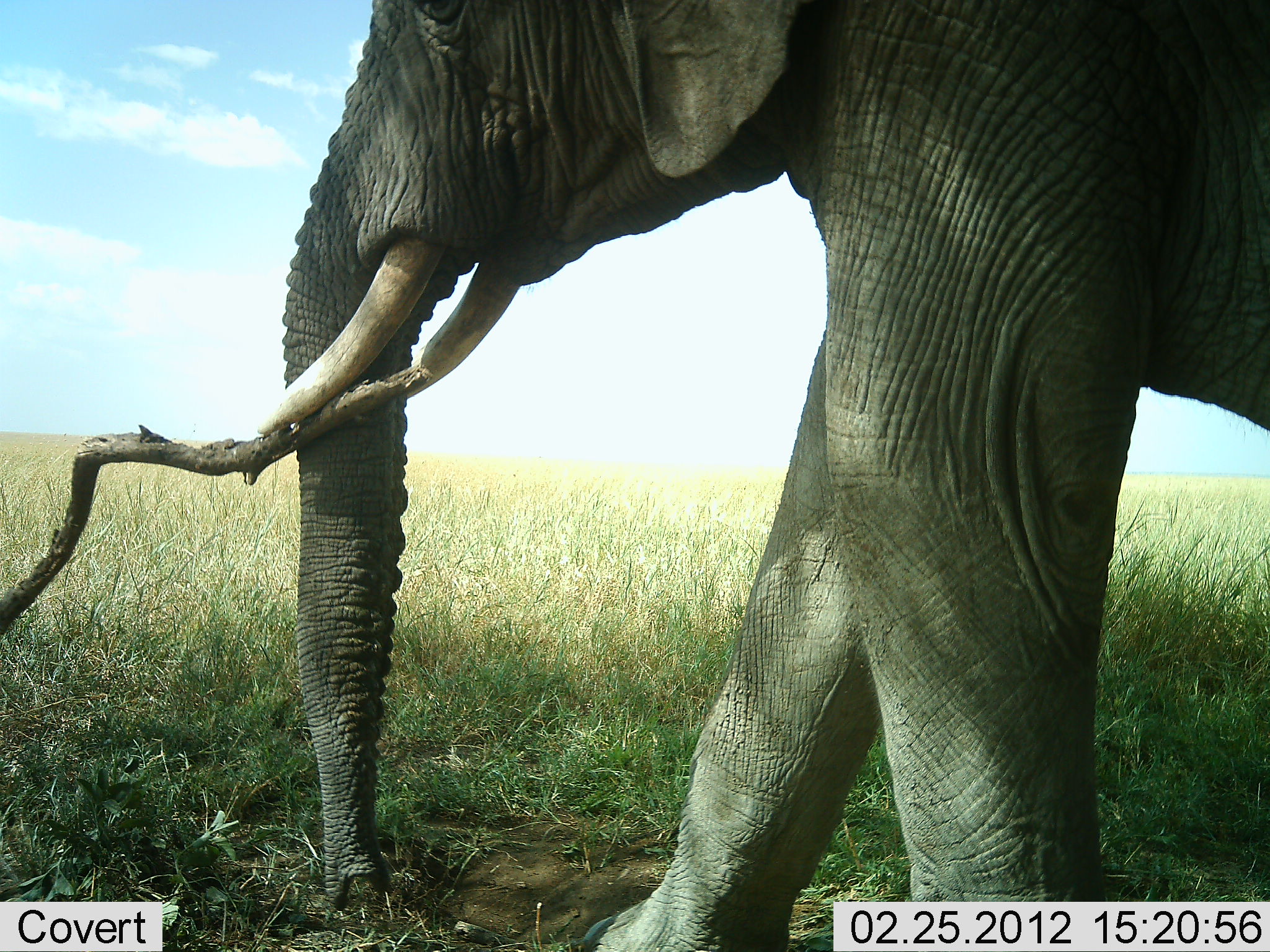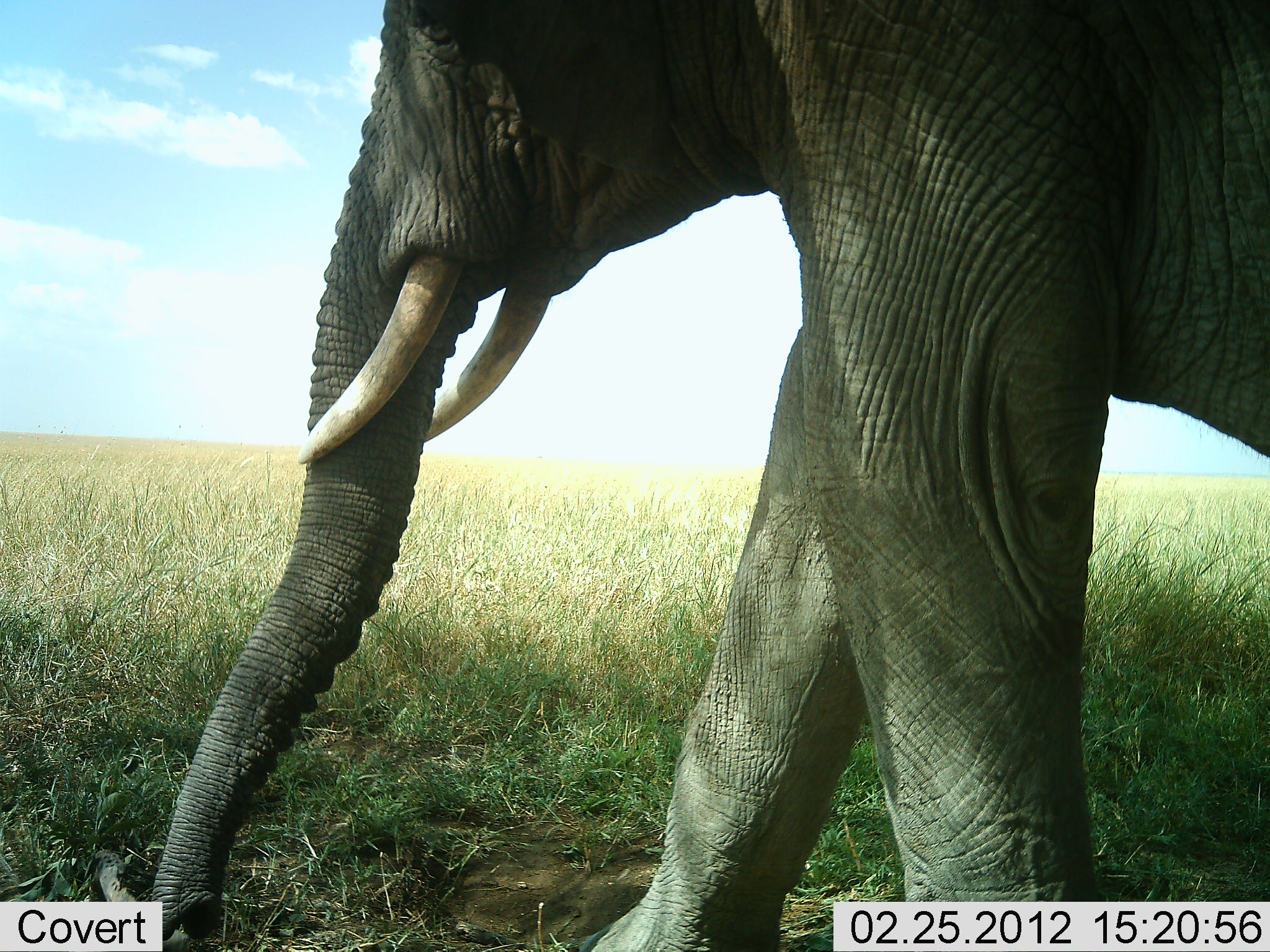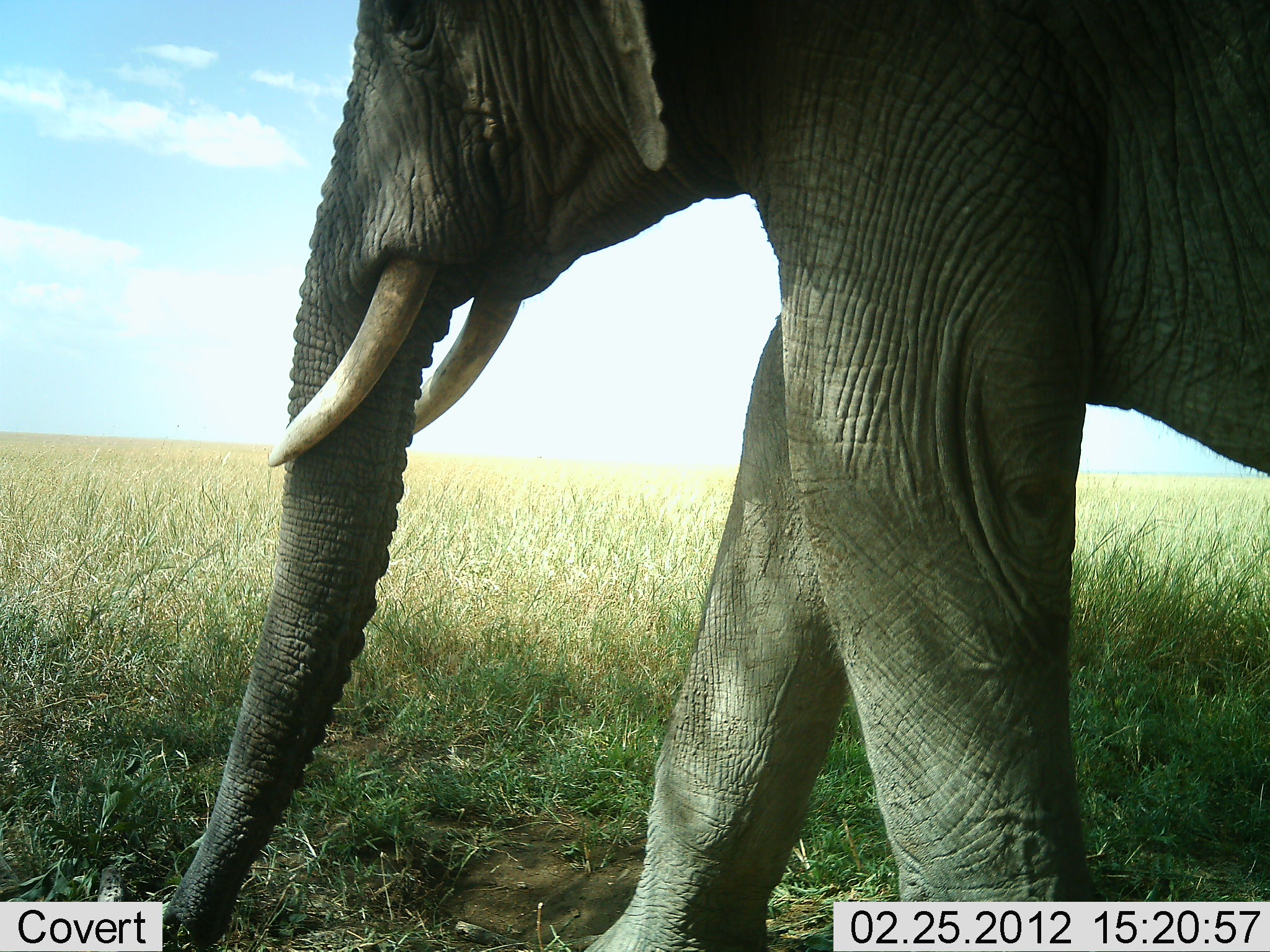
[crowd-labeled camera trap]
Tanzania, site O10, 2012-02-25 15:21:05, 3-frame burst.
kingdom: Animalia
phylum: Chordata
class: Mammalia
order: Proboscidea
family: Elephantidae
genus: Loxodonta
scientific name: Loxodonta africana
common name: african bush elephant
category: elephant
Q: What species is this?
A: Elephant (african bush elephant) (Loxodonta africana).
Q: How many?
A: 1.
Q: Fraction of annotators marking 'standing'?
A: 63%.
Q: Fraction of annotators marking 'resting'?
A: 0%.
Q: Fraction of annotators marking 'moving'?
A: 16%.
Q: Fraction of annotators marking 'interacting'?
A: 11%.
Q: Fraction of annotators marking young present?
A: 0%.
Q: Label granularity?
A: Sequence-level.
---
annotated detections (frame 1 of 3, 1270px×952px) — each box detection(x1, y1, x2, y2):
animal: detection(283, 1, 1269, 952)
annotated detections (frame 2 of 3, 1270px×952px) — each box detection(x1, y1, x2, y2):
animal: detection(141, 2, 1269, 952)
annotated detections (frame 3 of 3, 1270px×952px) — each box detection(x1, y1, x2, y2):
animal: detection(155, 1, 1270, 951)